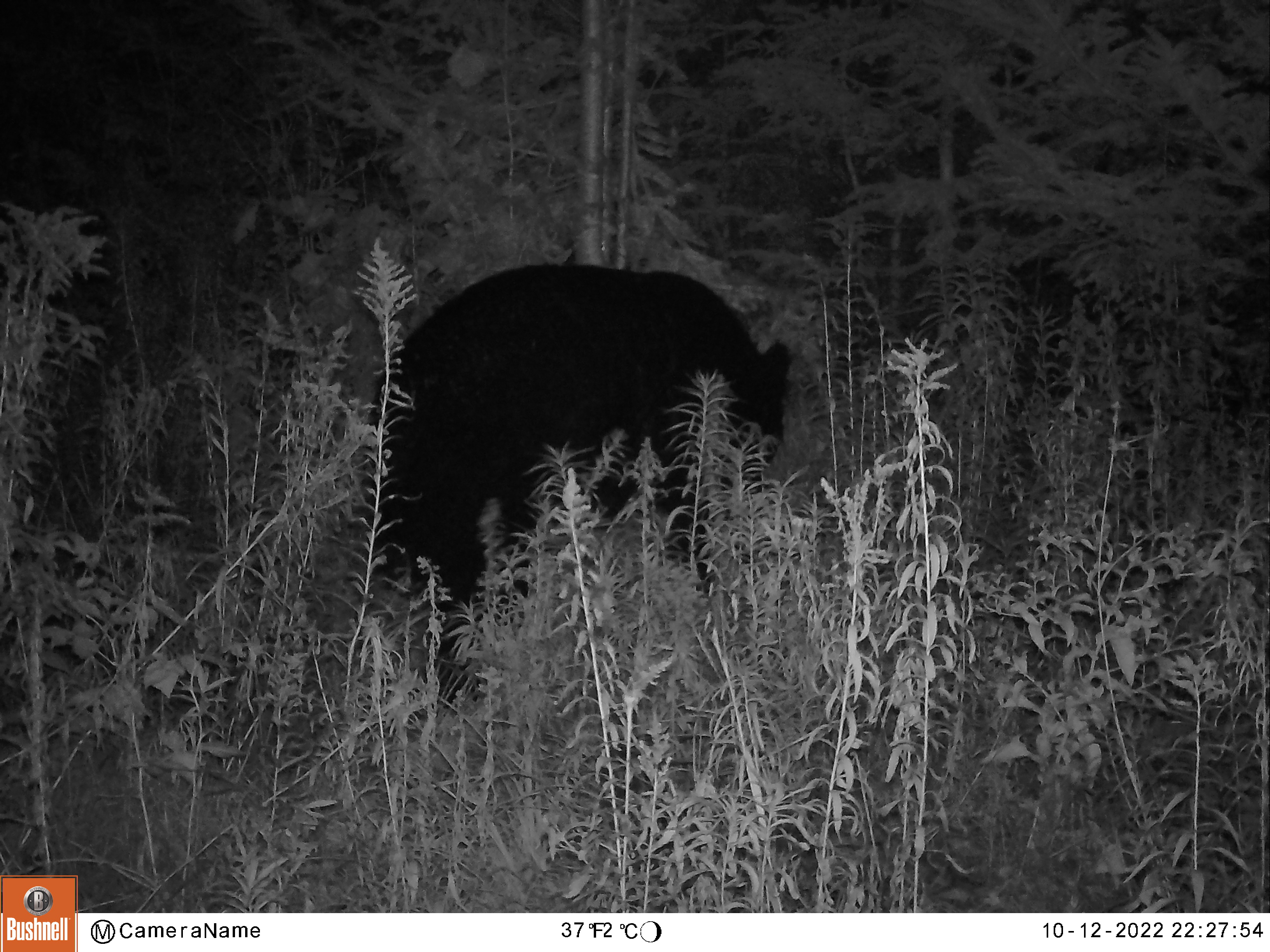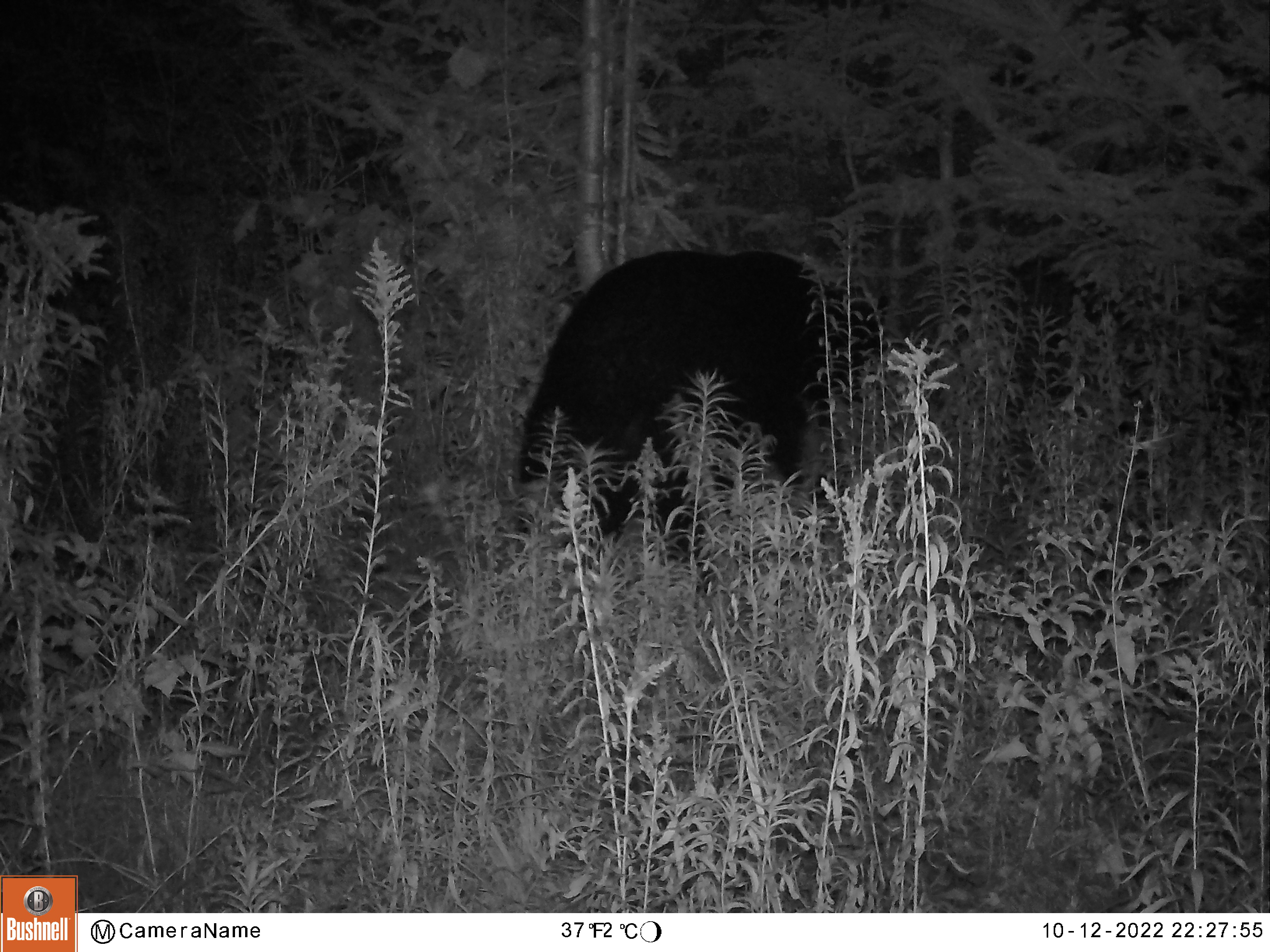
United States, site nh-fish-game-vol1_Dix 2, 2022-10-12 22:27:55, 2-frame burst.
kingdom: Animalia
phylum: Chordata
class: Mammalia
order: Carnivora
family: Ursidae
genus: Ursus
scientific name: Ursus americanus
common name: black bear